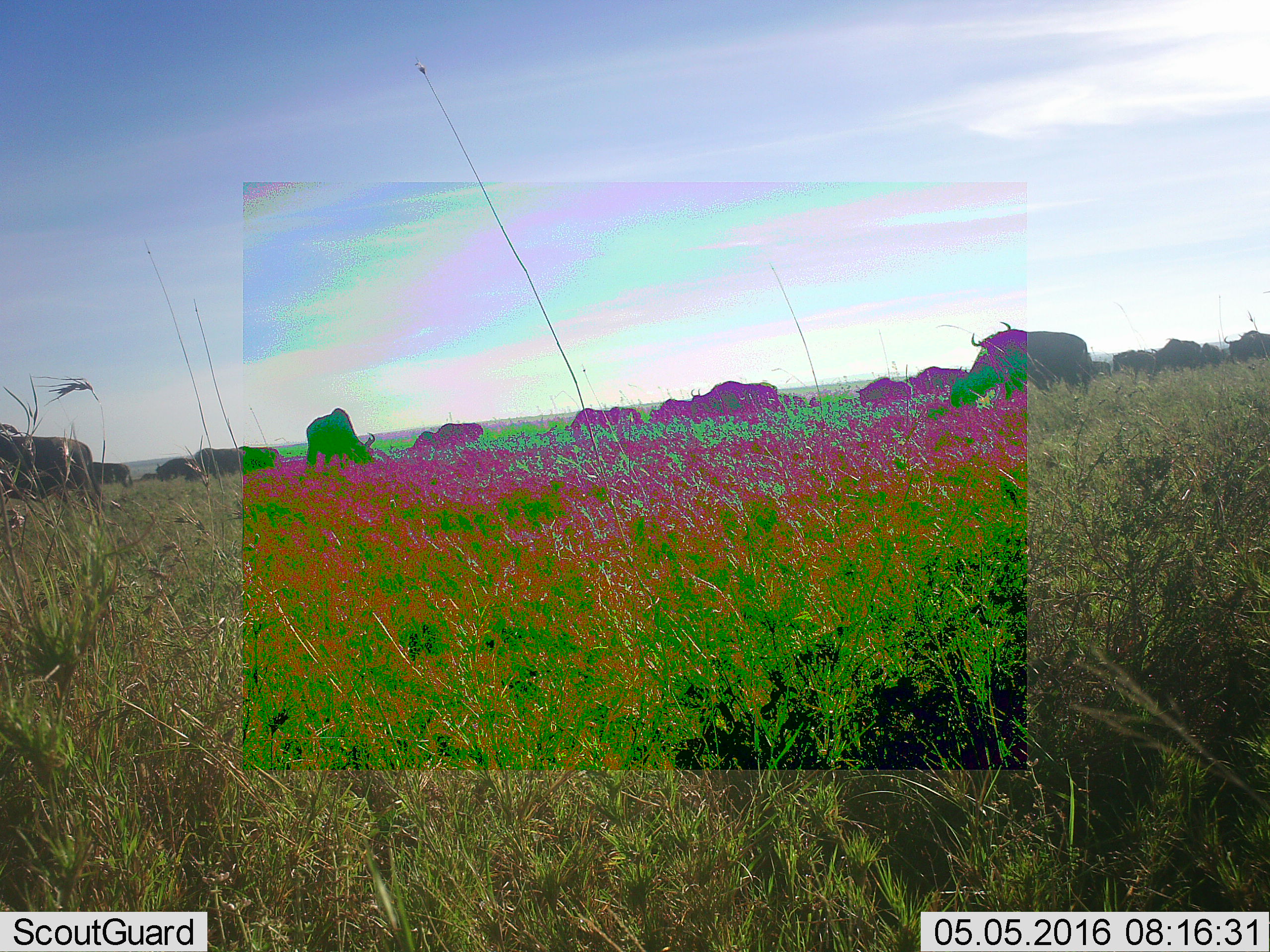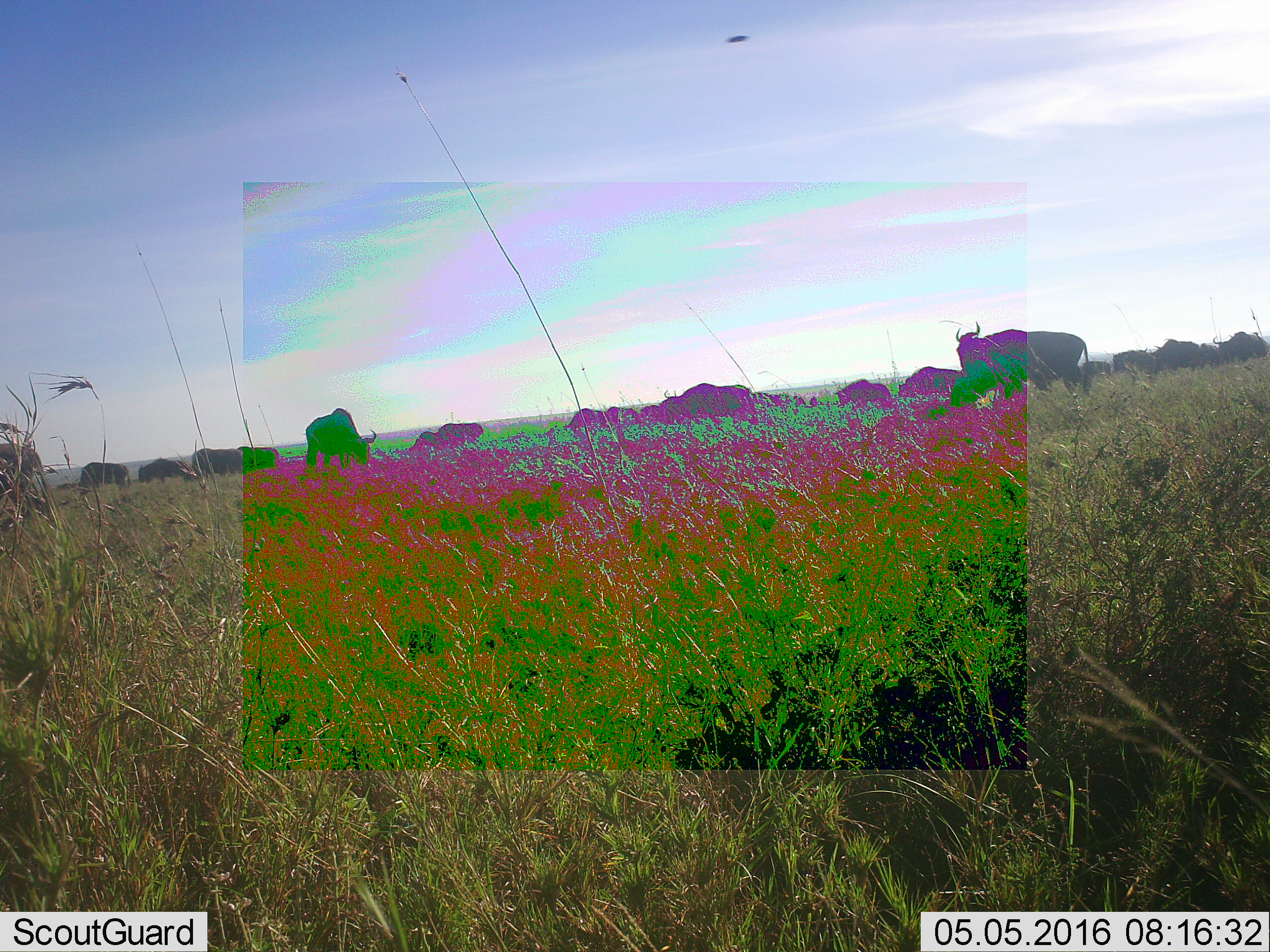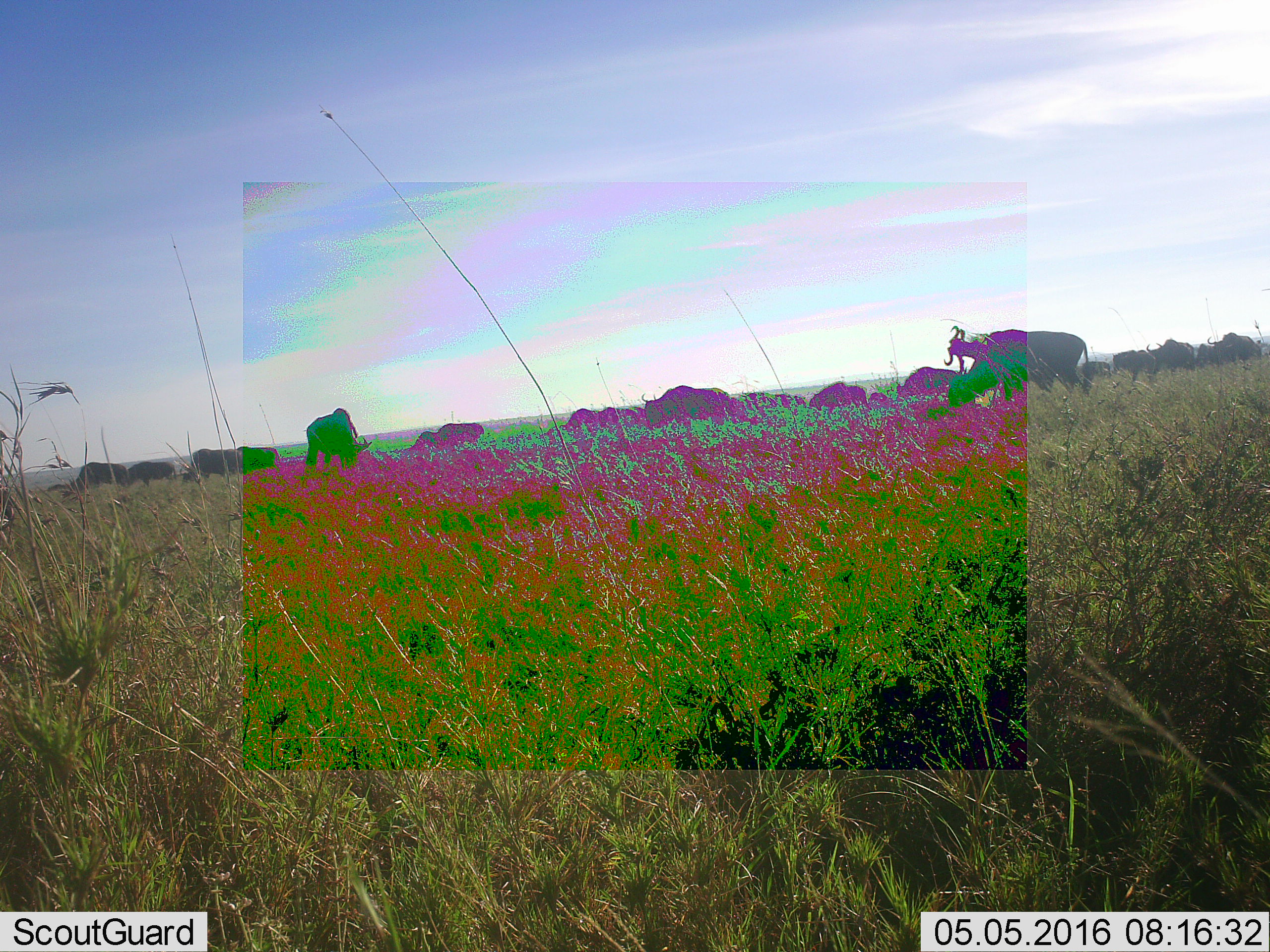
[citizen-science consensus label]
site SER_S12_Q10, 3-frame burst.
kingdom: Animalia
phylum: Chordata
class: Mammalia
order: Artiodactyla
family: Bovidae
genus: Connochaetes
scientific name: Connochaetes taurinus taurinus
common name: blue wildebeest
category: wildebeestblue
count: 11-50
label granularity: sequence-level